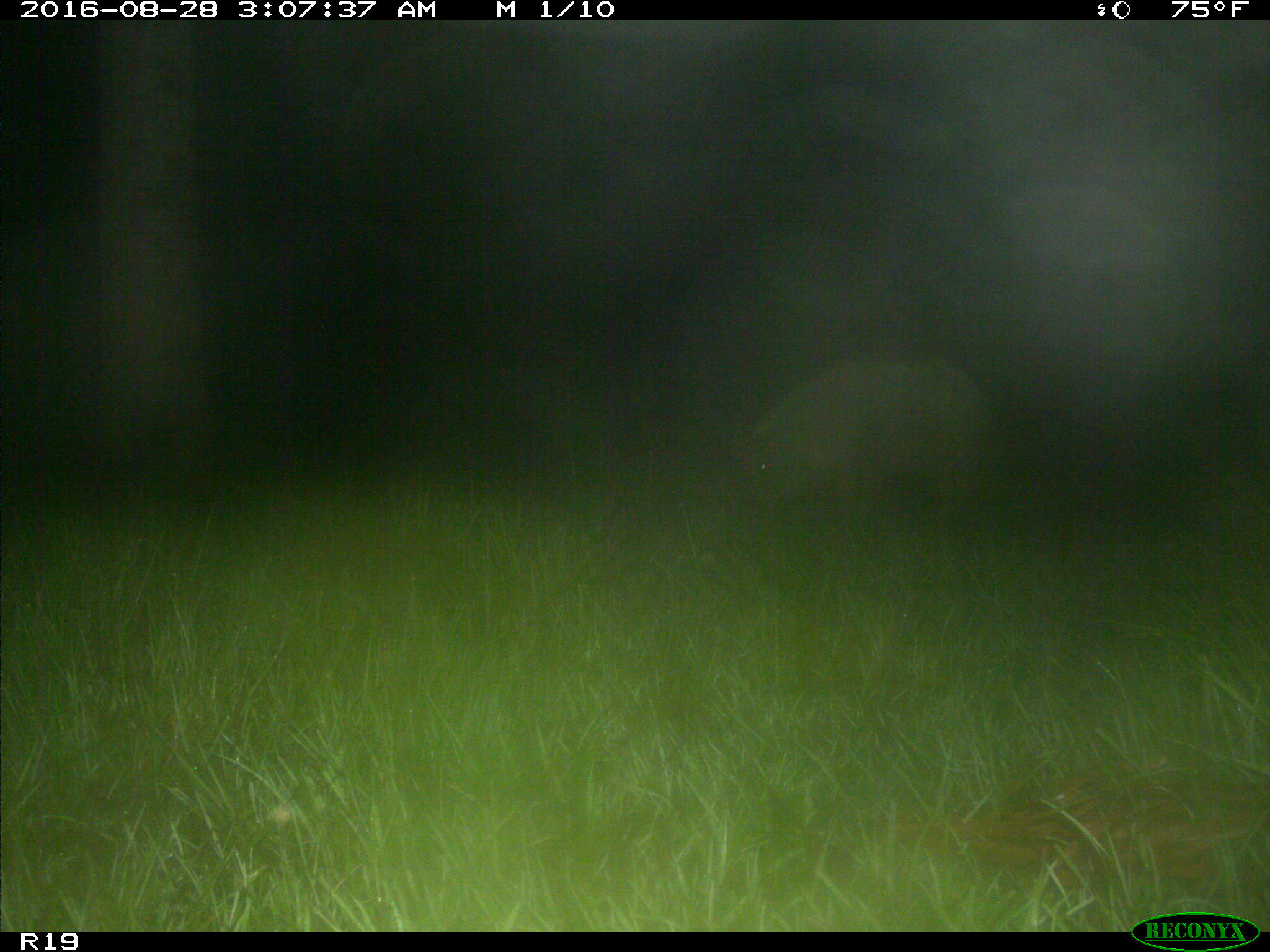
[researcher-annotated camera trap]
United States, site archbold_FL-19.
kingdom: Animalia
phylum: Chordata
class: Mammalia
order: Artiodactyla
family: Suidae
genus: Sus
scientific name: Sus scrofa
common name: wild boar